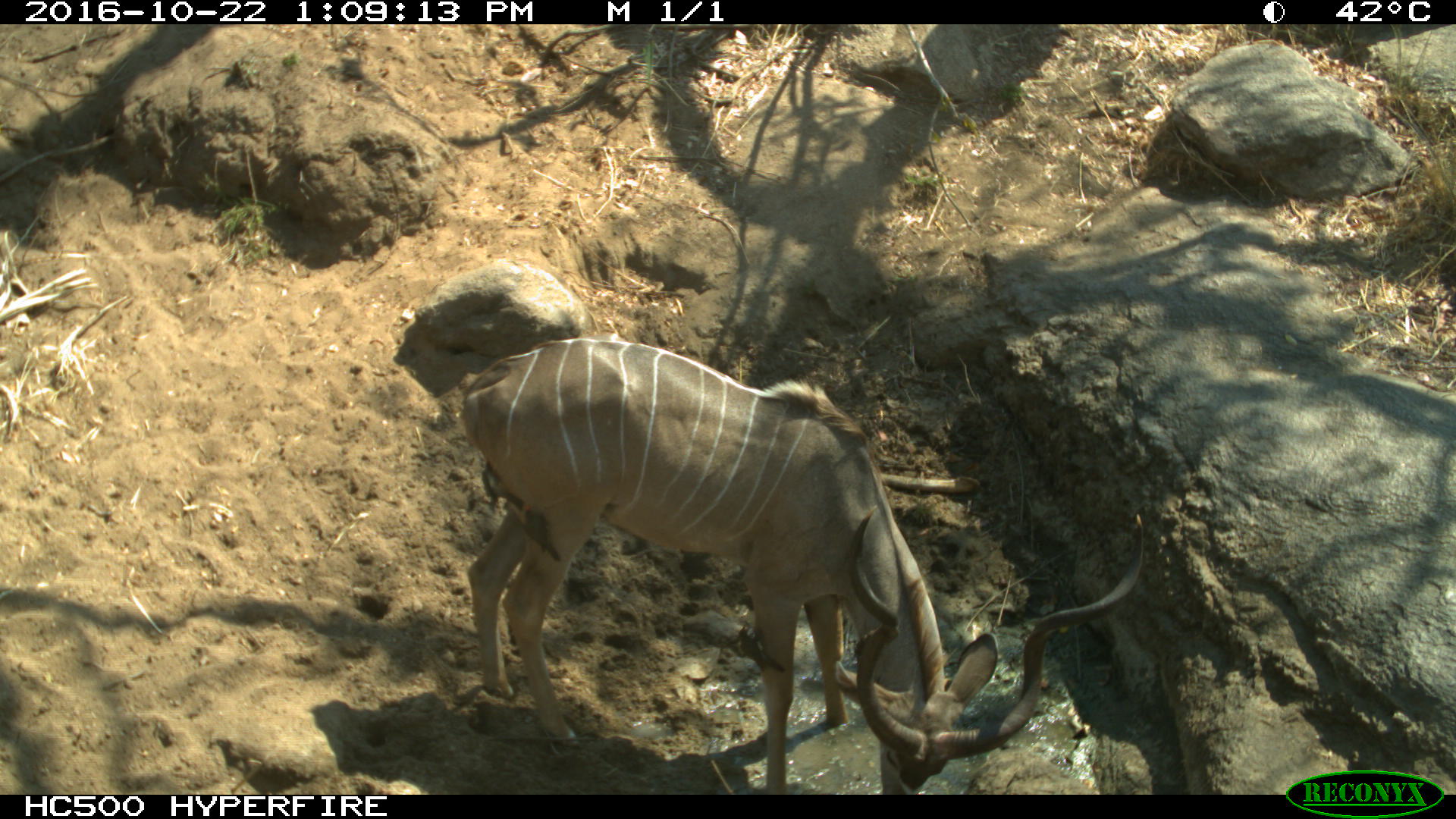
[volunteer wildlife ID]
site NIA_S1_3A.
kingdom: Animalia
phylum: Chordata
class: Mammalia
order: Artiodactyla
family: Bovidae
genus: Tragelaphus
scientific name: Tragelaphus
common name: kudu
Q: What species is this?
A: Kudu (Tragelaphus).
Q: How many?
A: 1.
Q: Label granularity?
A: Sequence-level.